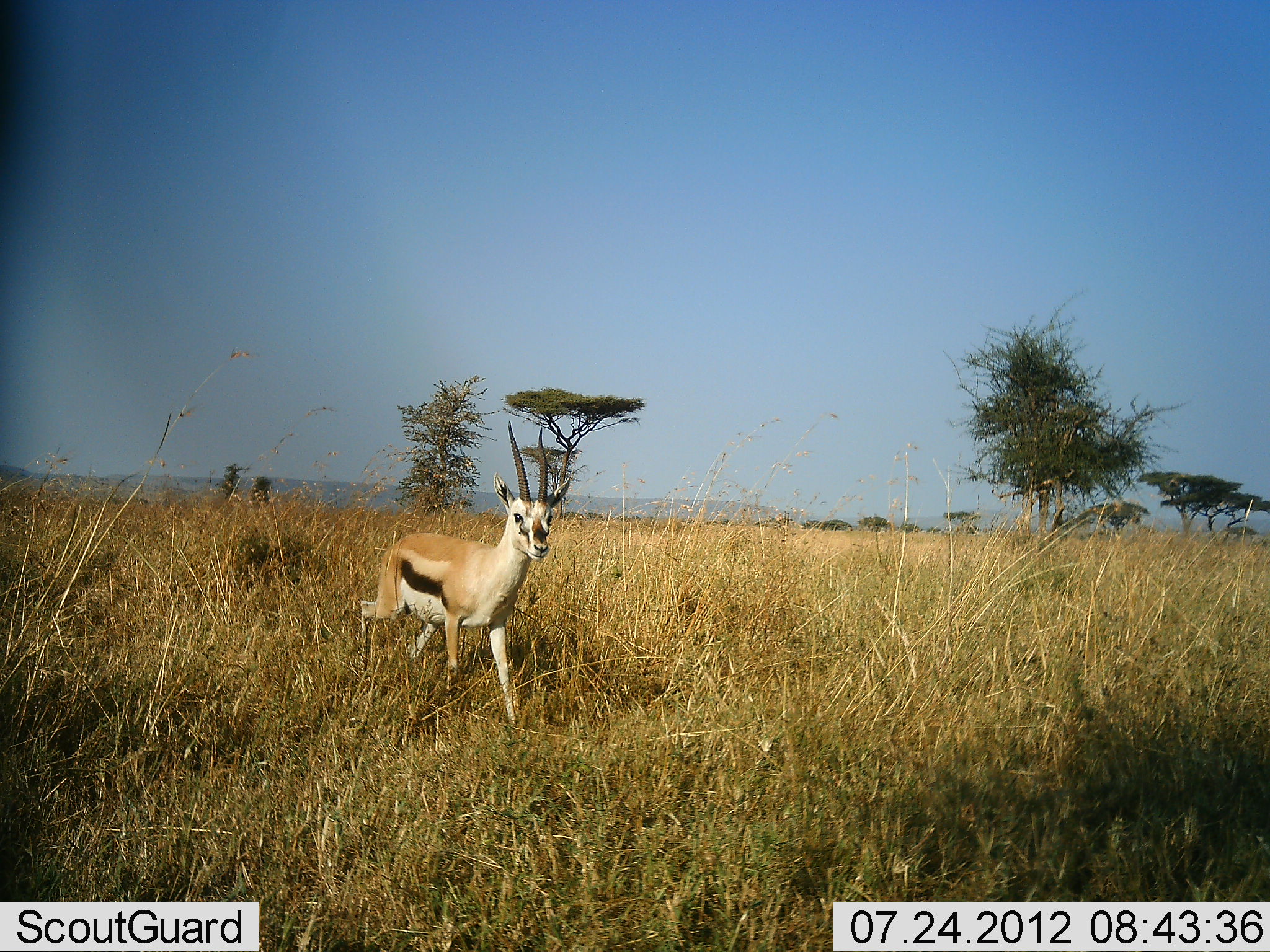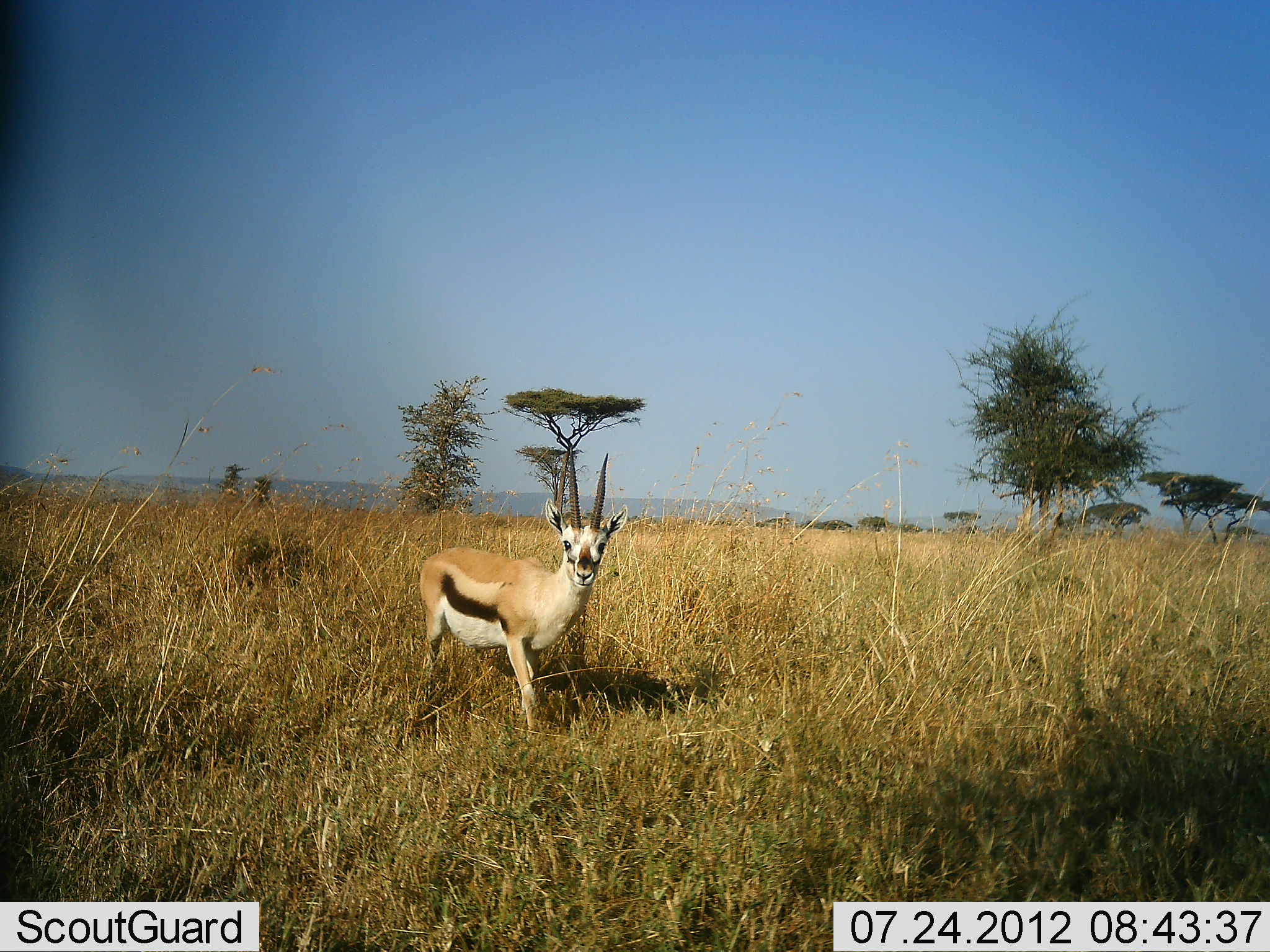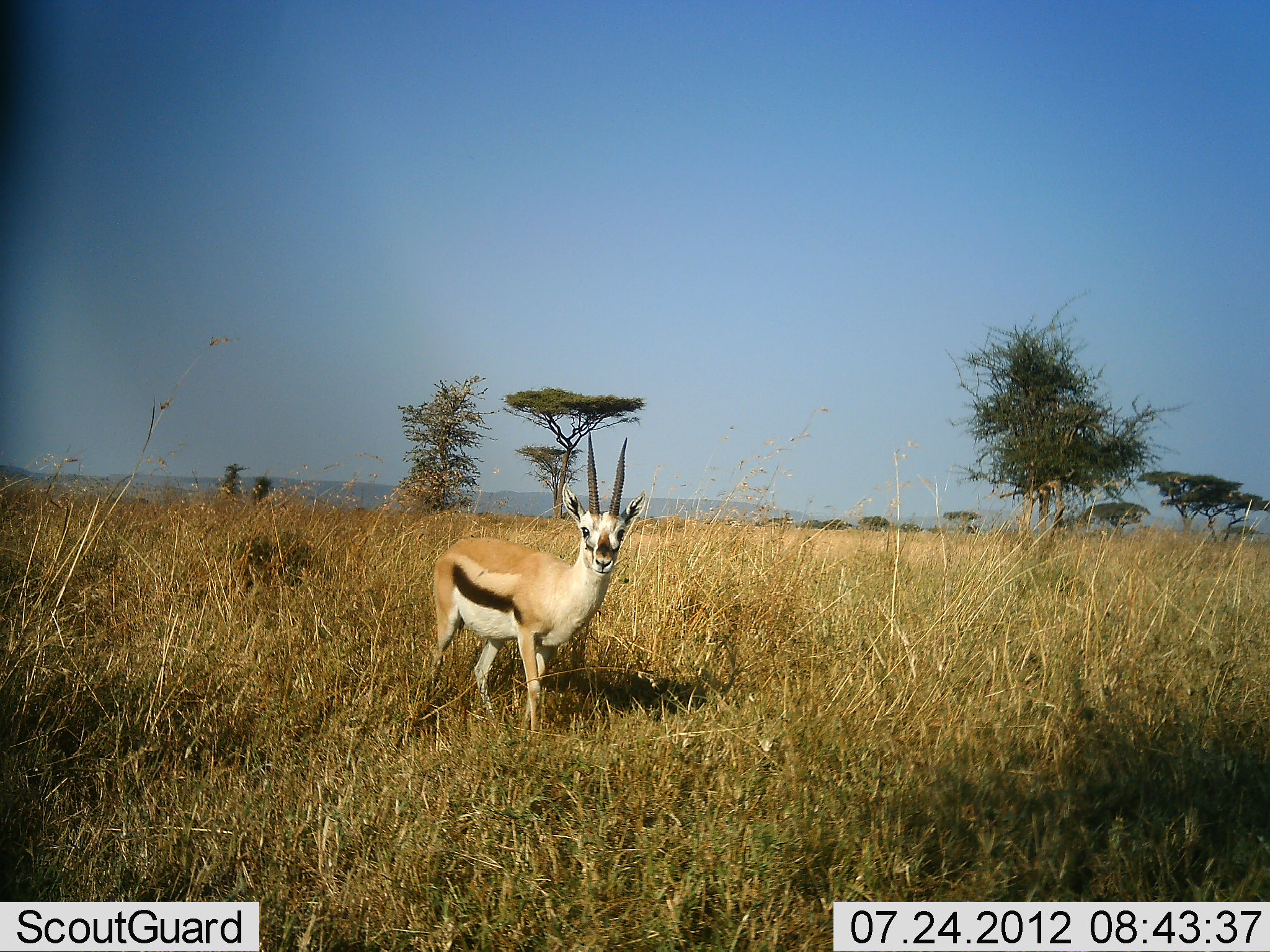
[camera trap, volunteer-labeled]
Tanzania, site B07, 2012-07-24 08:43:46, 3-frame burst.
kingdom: Animalia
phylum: Chordata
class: Mammalia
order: Artiodactyla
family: Bovidae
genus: Eudorcas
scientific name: Eudorcas thomsonii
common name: thomson's gazelle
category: gazellethomsons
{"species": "gazellethomsons (thomson's gazelle) (Eudorcas thomsonii)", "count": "1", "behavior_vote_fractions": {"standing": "10%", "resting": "0%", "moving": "90%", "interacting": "0%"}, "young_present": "0%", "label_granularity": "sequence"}